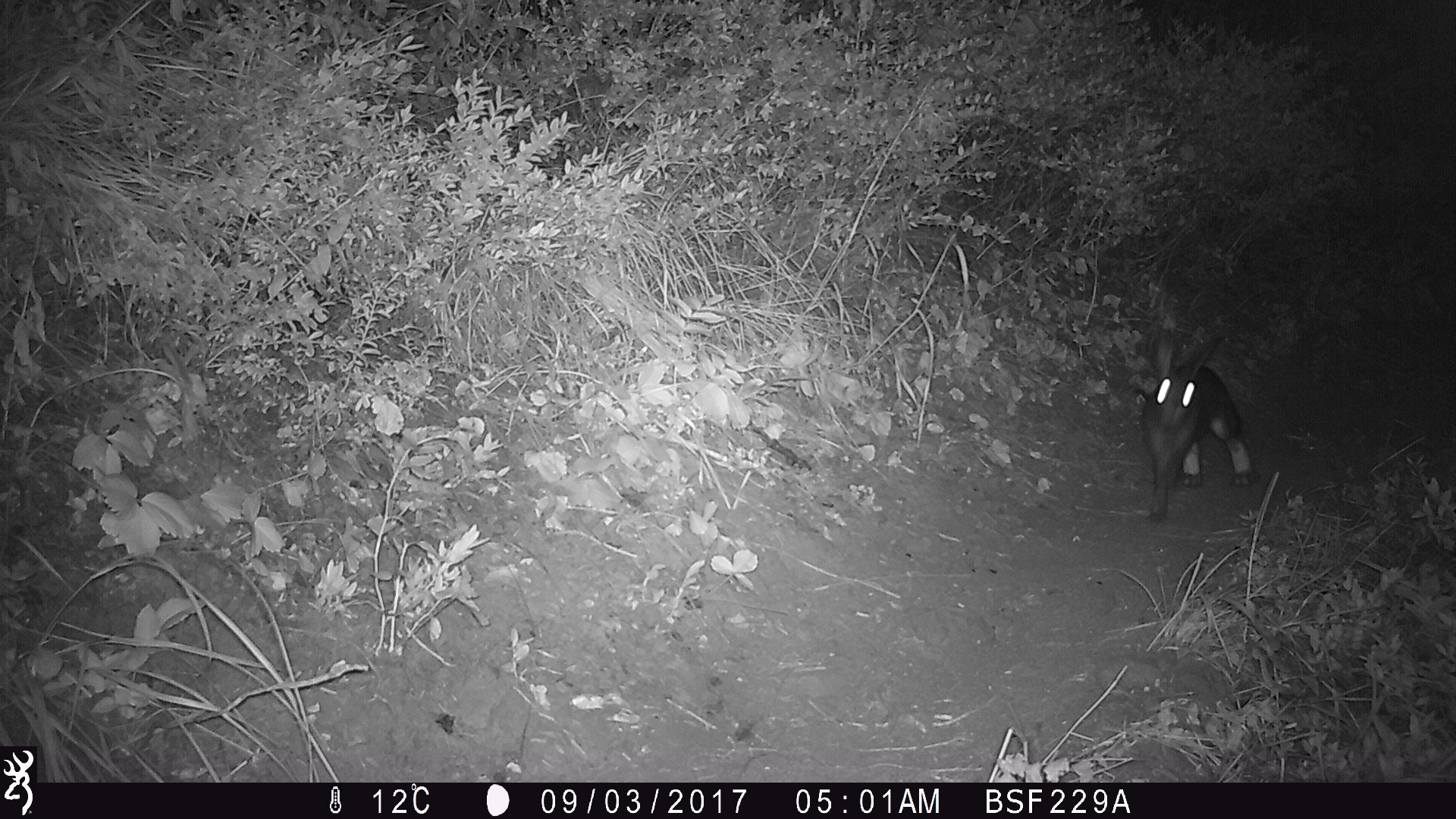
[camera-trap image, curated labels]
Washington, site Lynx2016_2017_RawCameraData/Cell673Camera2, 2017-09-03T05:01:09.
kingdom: Animalia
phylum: Chordata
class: Mammalia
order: Lagomorpha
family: Leporidae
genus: Lepus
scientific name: Lepus americanus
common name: snowshoe hare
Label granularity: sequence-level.